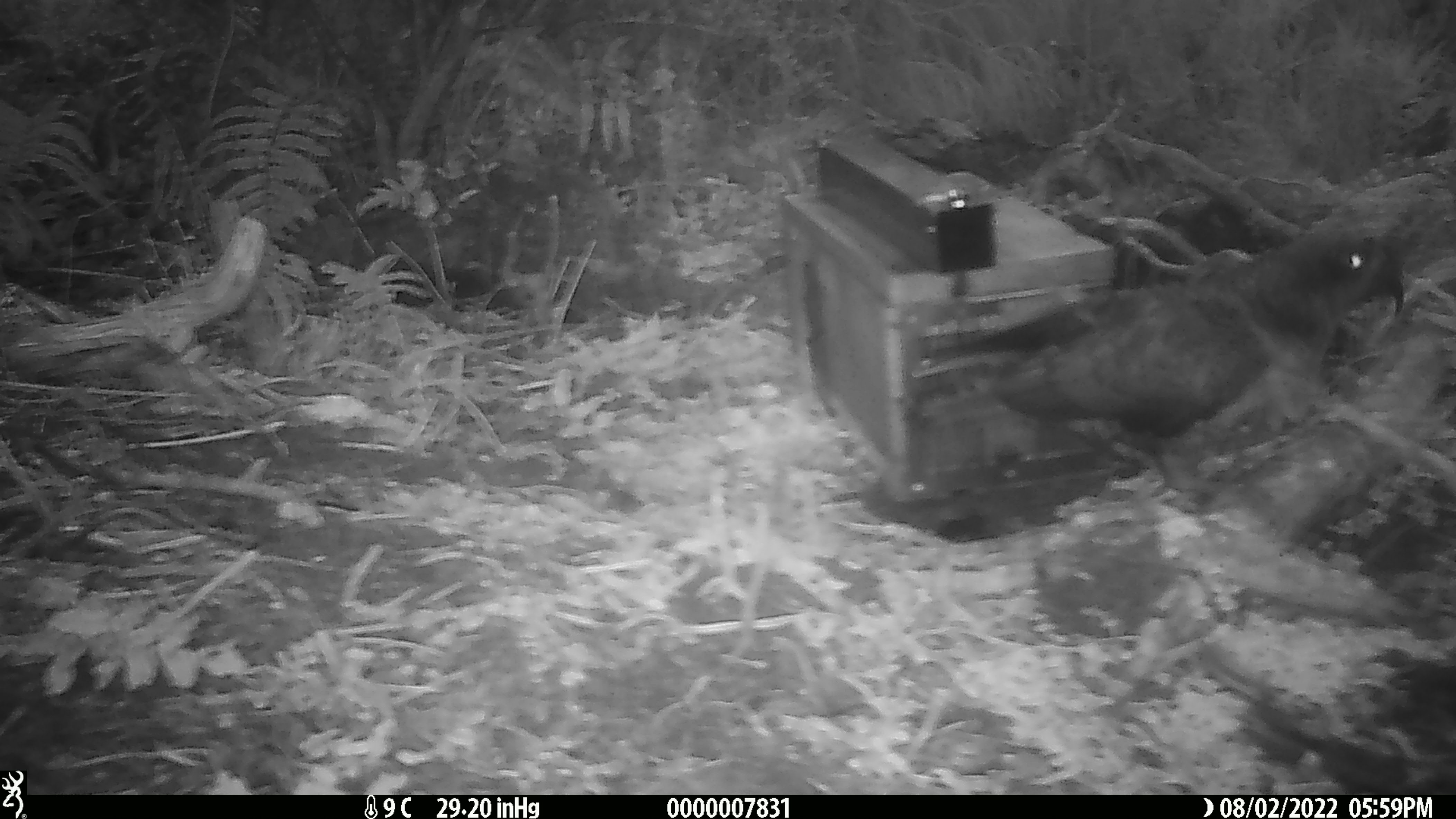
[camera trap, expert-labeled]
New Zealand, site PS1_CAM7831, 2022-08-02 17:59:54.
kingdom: Animalia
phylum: Chordata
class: Aves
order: Psittaciformes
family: Strigopidae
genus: Nestor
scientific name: Nestor notabilis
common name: kea